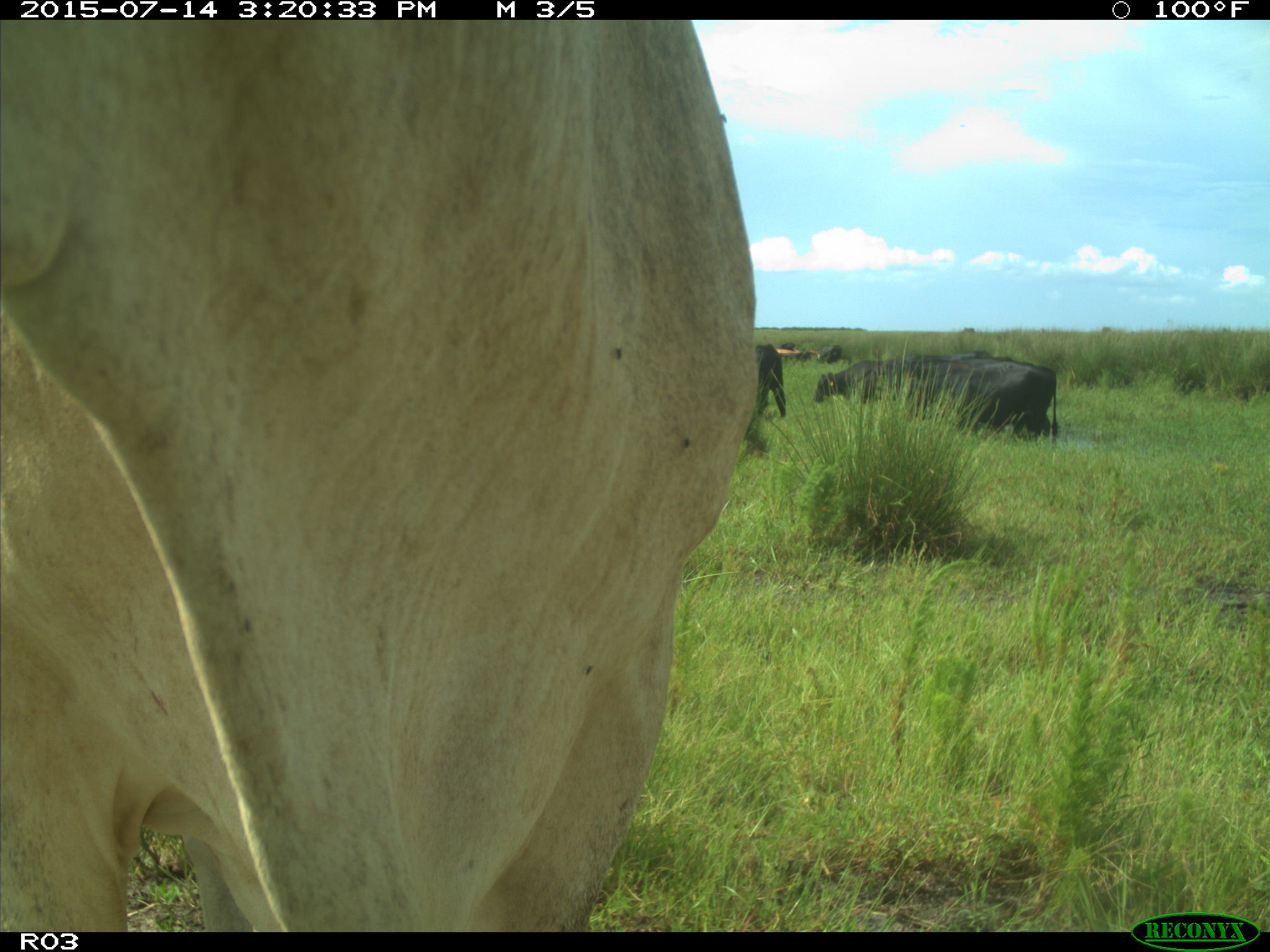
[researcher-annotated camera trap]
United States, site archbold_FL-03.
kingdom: Animalia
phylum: Chordata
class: Mammalia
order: Artiodactyla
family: Bovidae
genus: Bos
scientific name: Bos taurus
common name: domestic cow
Bos taurus (domestic cow).